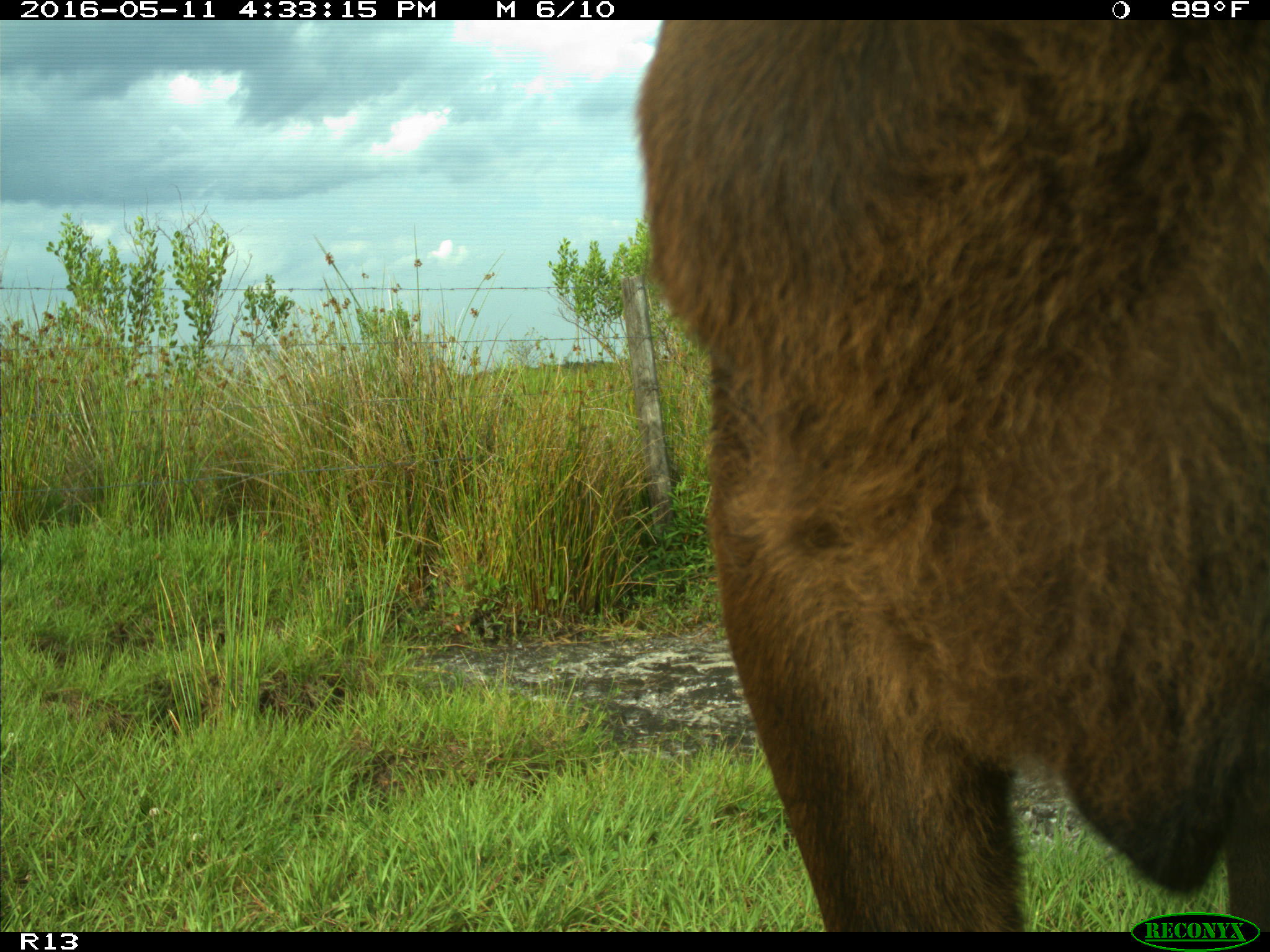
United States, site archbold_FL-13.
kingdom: Animalia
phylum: Chordata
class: Mammalia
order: Artiodactyla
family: Bovidae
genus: Bos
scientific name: Bos taurus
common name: domestic cow